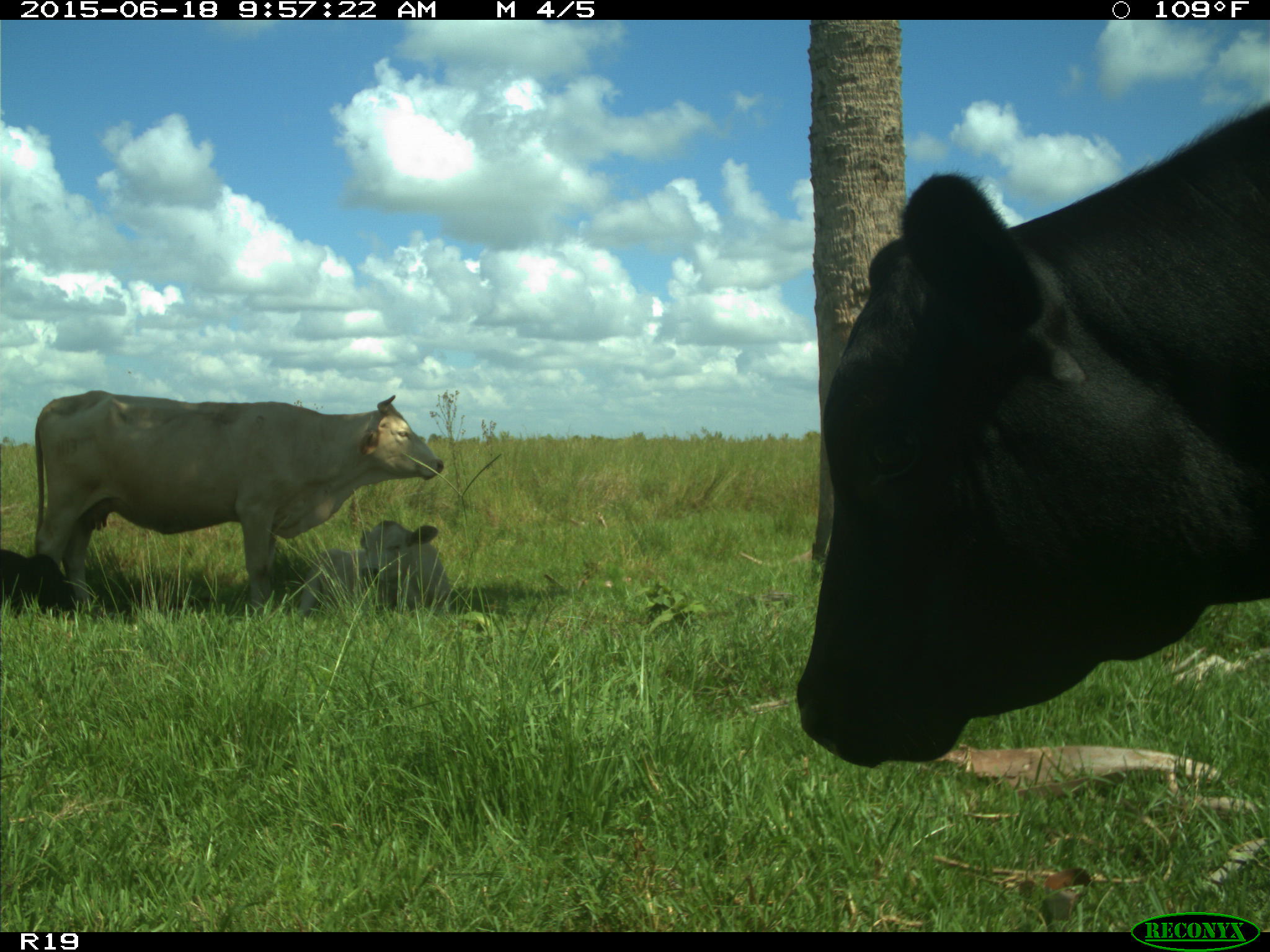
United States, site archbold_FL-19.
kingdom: Animalia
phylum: Chordata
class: Mammalia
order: Artiodactyla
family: Bovidae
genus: Bos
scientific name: Bos taurus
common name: domestic cow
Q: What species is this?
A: Bos taurus (domestic cow).